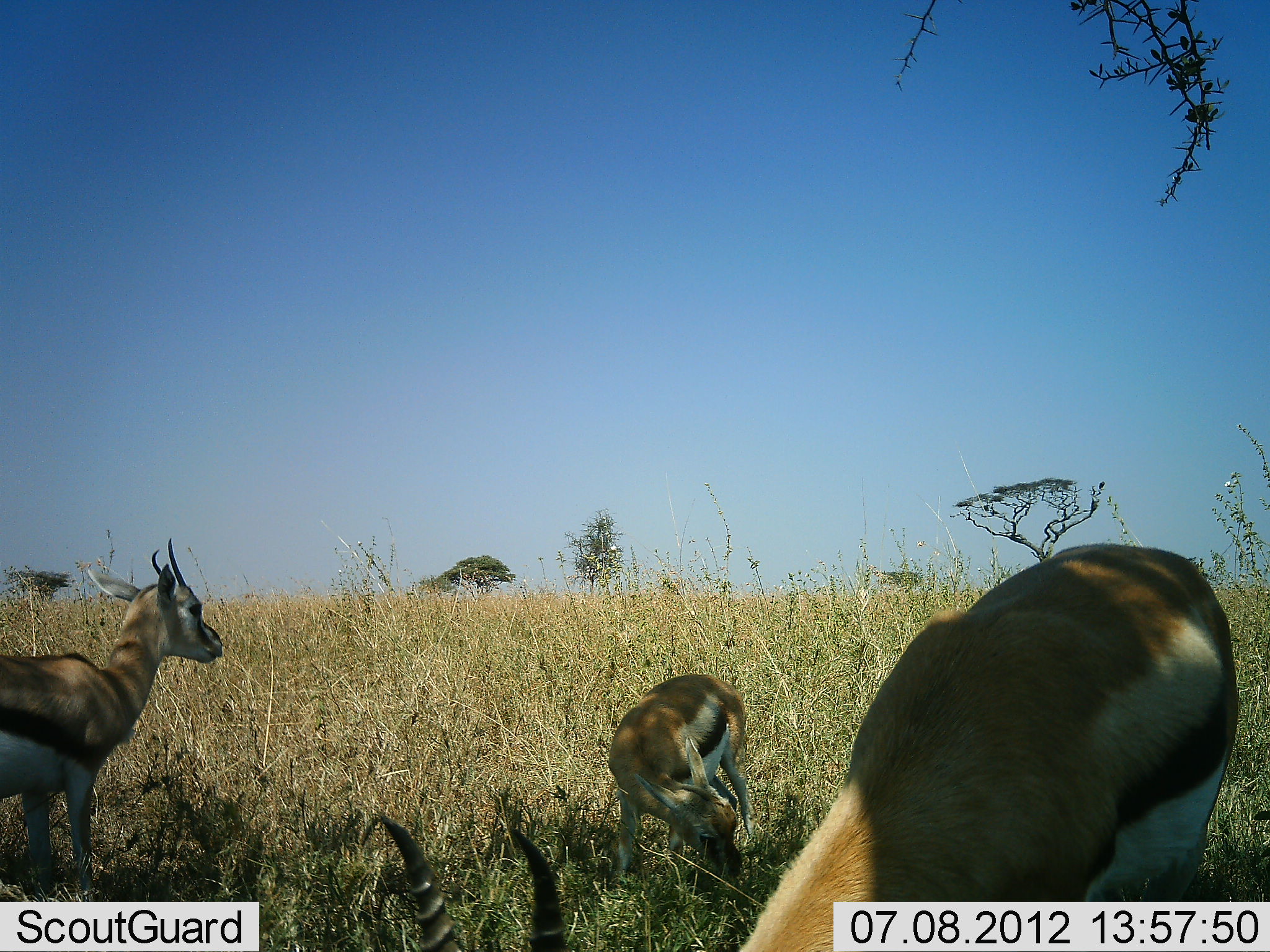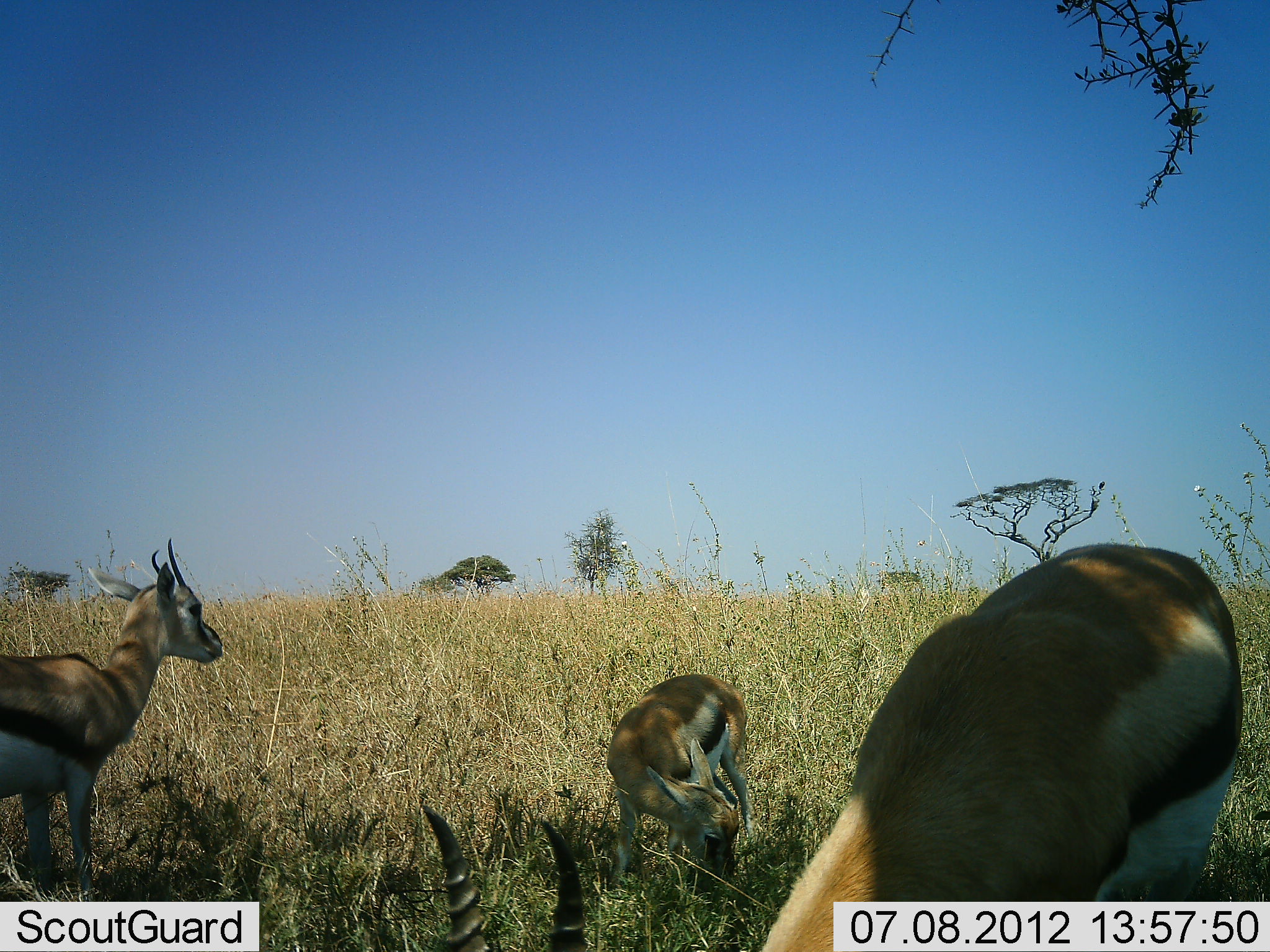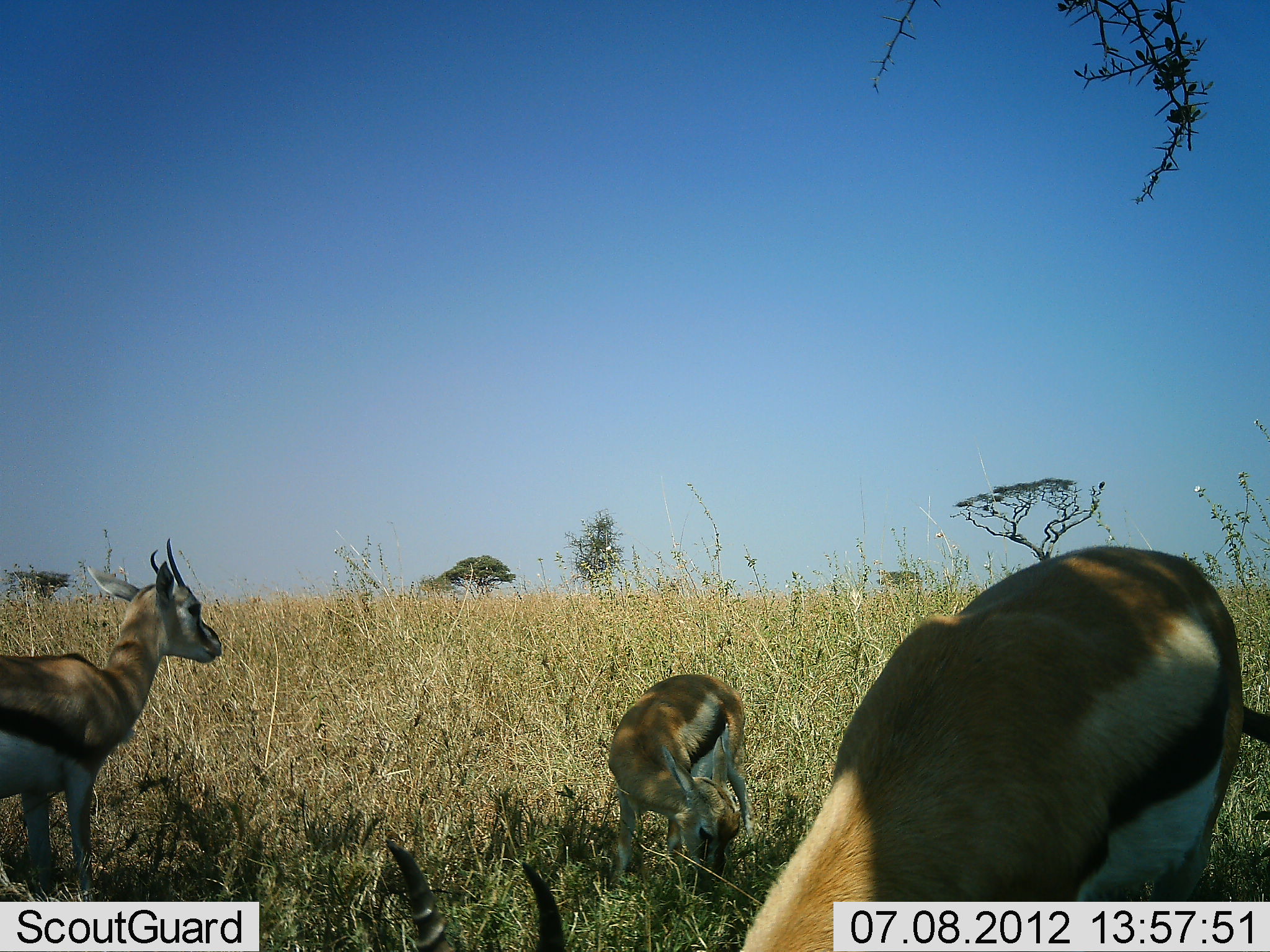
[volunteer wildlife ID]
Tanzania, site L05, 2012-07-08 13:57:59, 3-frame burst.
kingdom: Animalia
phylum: Chordata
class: Mammalia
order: Artiodactyla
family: Bovidae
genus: Eudorcas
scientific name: Eudorcas thomsonii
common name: thomson's gazelle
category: gazellethomsons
Gazellethomsons (thomson's gazelle) (Eudorcas thomsonii), count 4. Behavior (volunteer vote fractions): standing 90%, resting 20%, moving 0%, interacting 0%. Young present (vote fraction): 30%. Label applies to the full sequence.